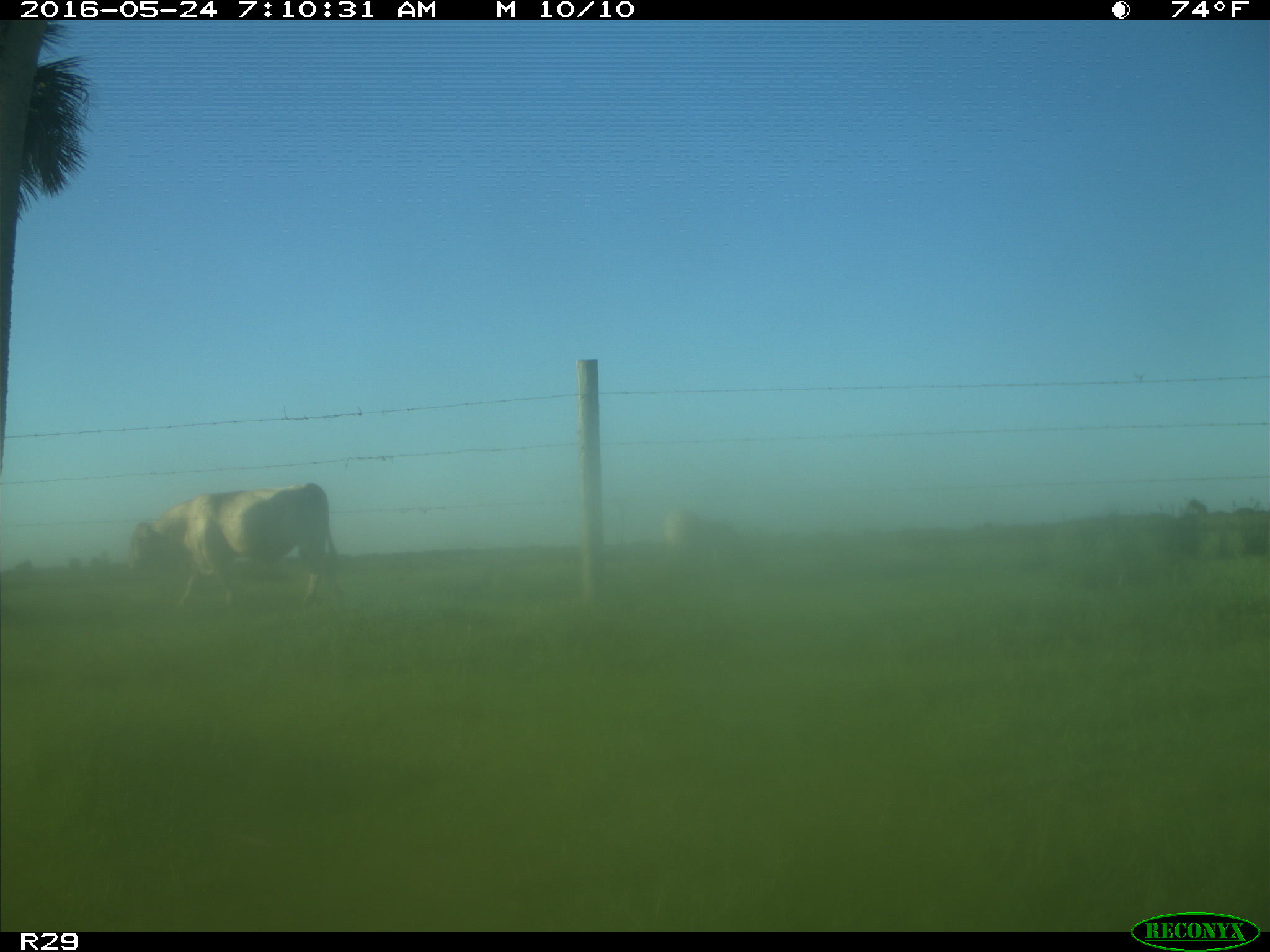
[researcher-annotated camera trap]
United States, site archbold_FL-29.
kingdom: Animalia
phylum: Chordata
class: Mammalia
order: Artiodactyla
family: Bovidae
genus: Bos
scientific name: Bos taurus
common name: domestic cow